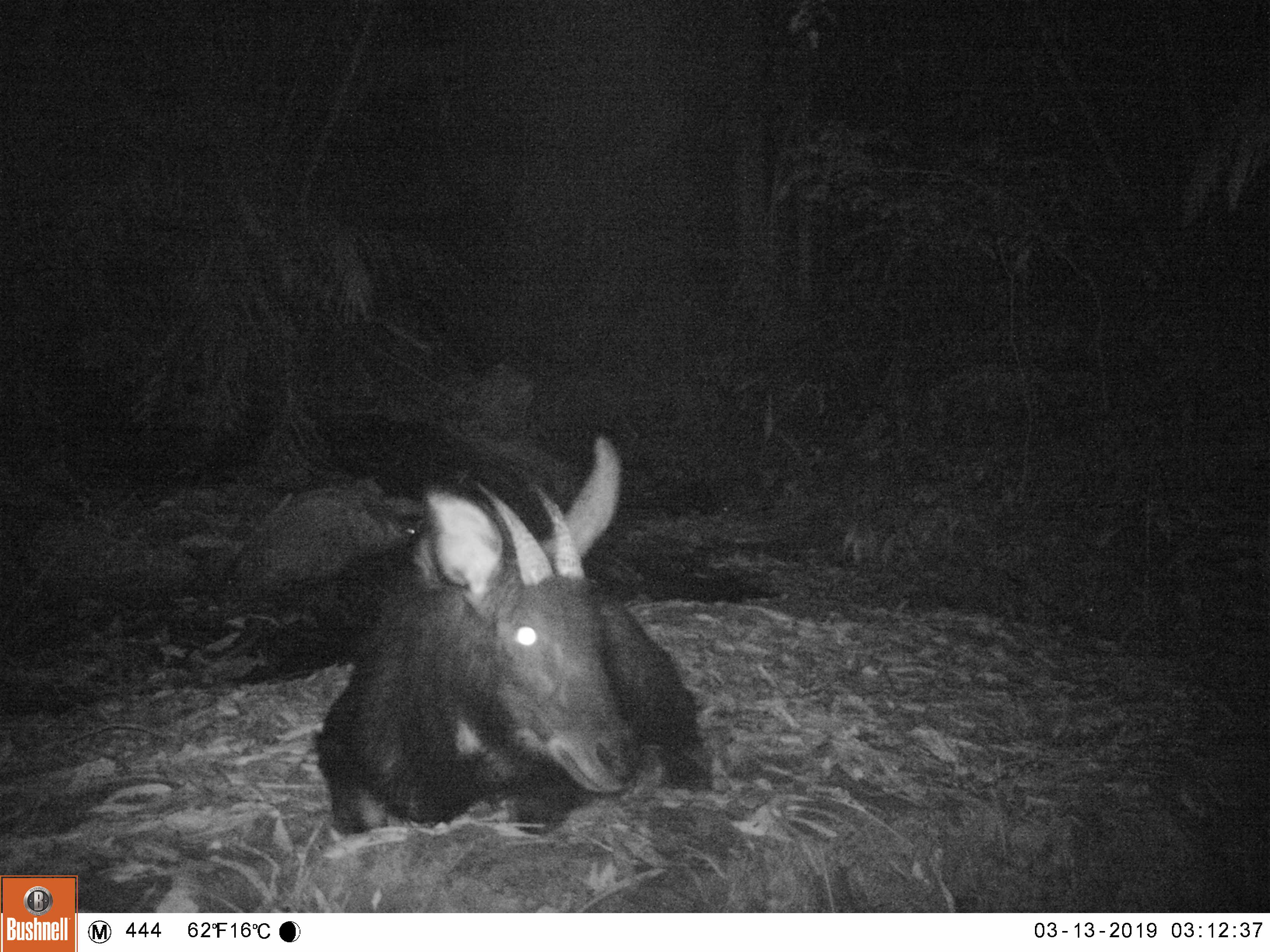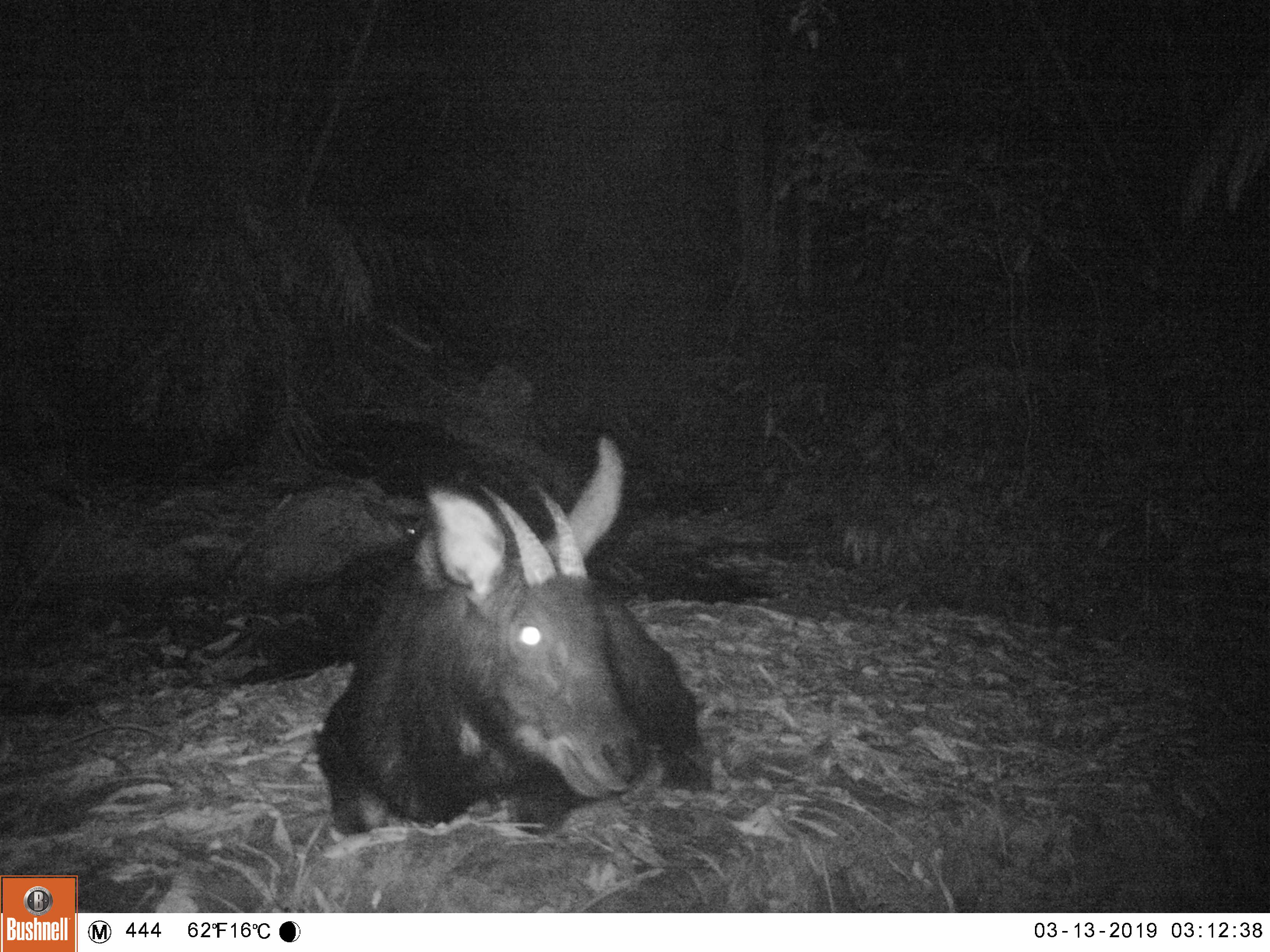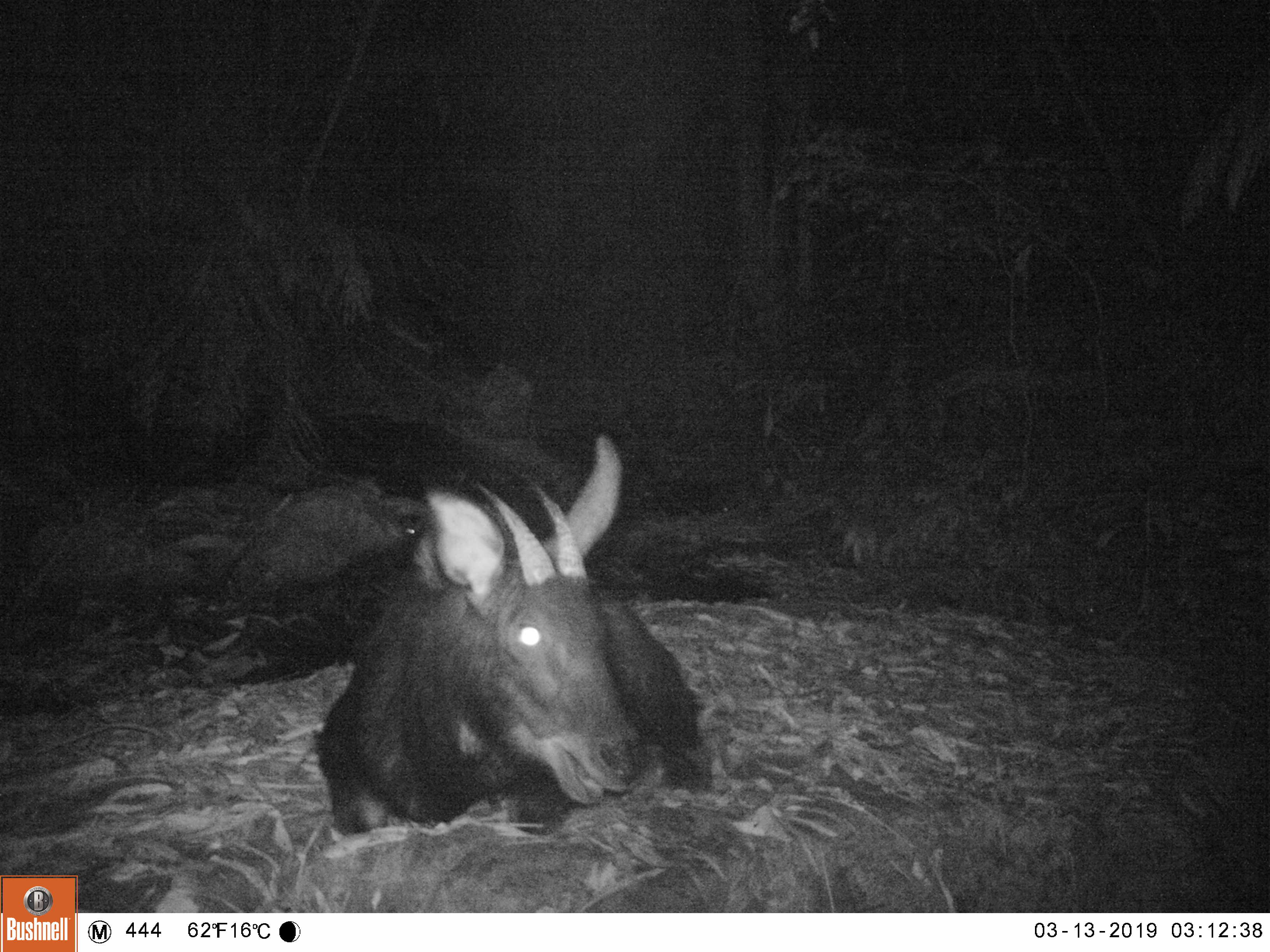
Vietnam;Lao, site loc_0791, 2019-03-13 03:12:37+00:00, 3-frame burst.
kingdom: Animalia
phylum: Chordata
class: Mammalia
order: Artiodactyla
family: Bovidae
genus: Capricornis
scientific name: Capricornis sumatraensis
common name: chinese serow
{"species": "chinese serow (Capricornis sumatraensis)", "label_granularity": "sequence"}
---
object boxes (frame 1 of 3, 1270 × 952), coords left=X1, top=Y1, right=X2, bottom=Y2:
chinese serow: left=316, top=435, right=711, bottom=837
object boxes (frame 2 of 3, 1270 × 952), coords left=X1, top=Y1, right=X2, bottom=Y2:
chinese serow: left=314, top=435, right=711, bottom=837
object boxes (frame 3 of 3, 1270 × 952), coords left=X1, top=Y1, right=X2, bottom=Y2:
chinese serow: left=313, top=433, right=710, bottom=836